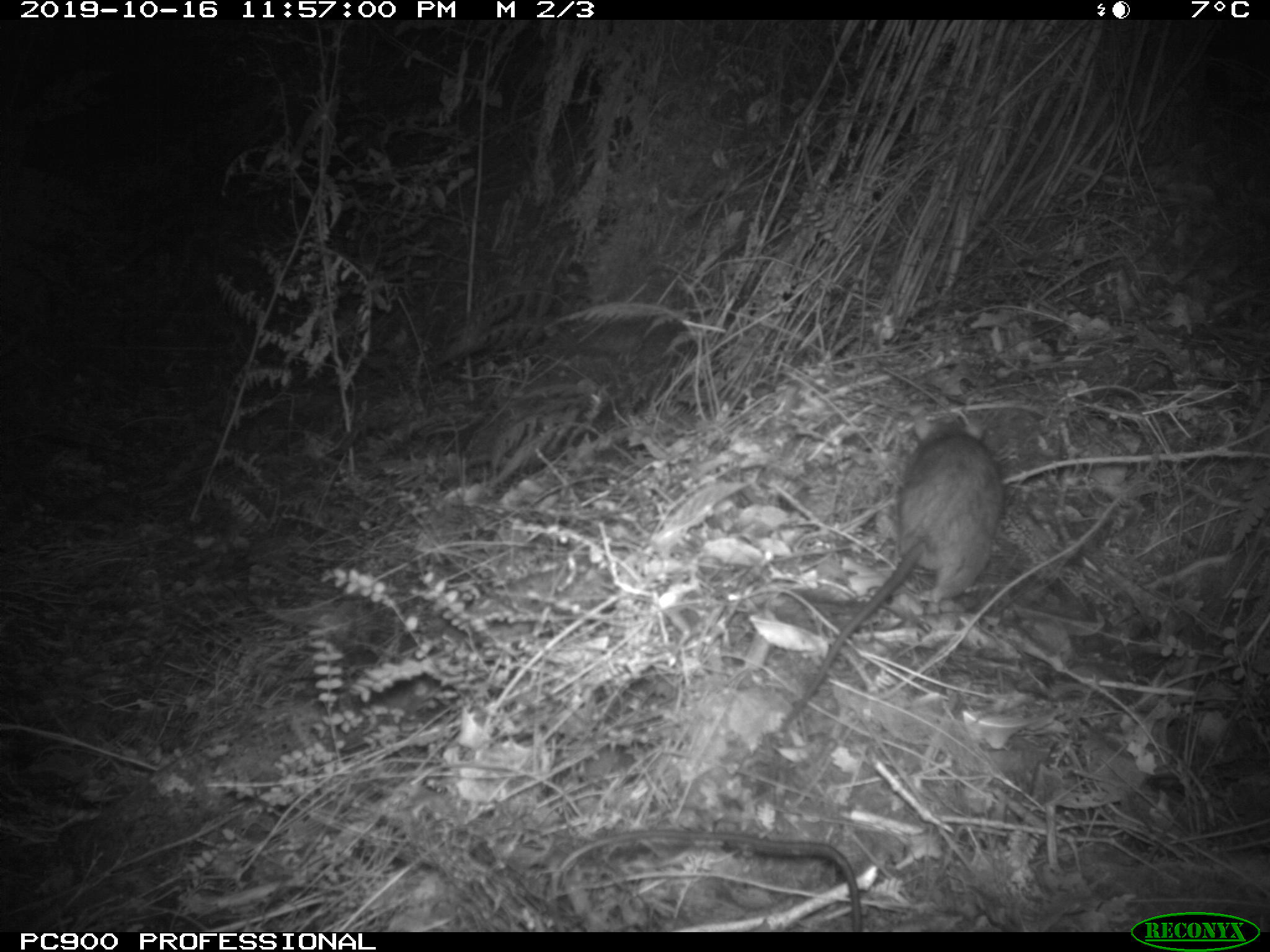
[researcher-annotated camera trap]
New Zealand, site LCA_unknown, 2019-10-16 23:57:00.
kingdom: Animalia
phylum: Chordata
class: Mammalia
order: Rodentia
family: Muridae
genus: Rattus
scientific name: Rattus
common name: rat